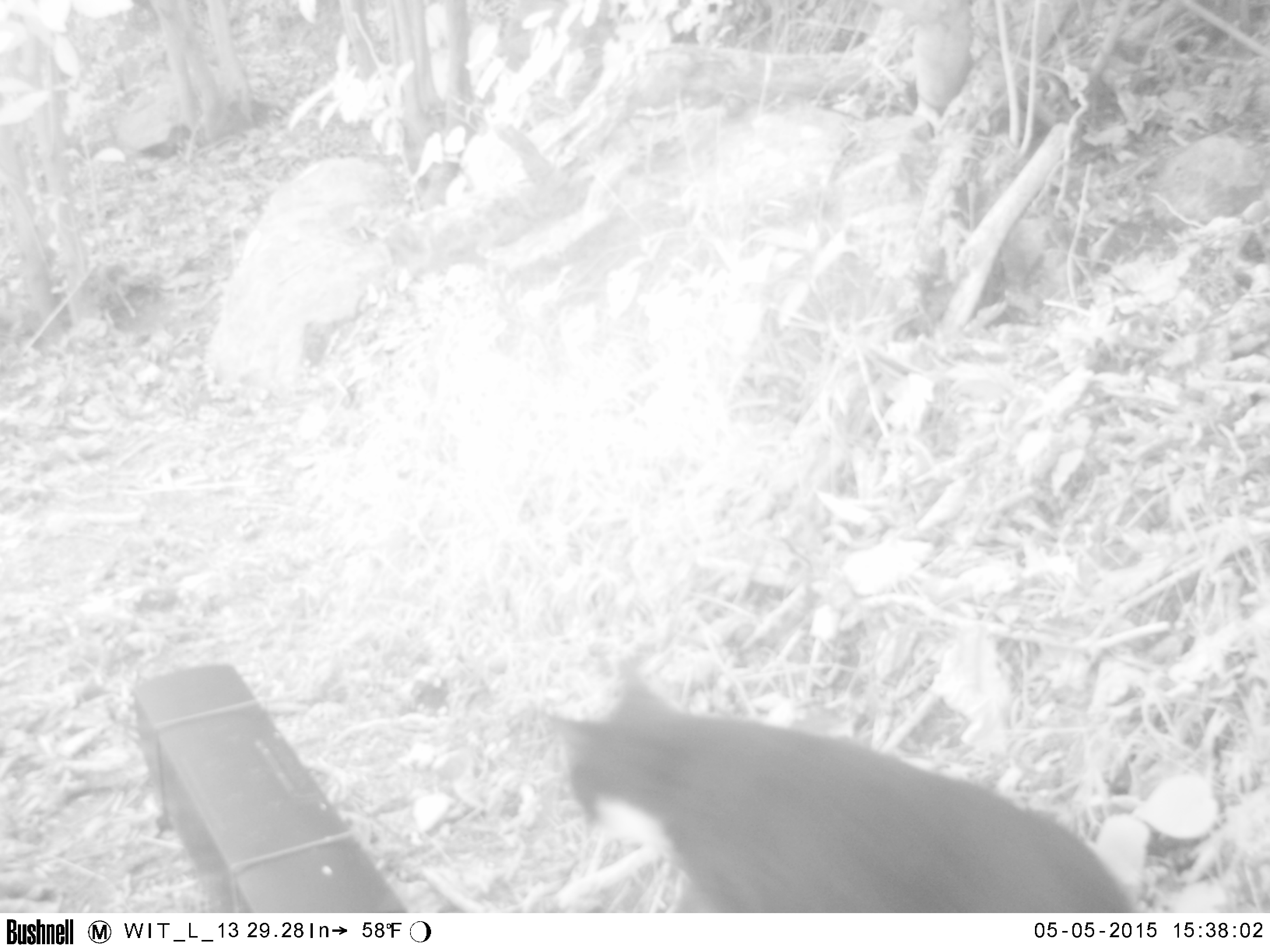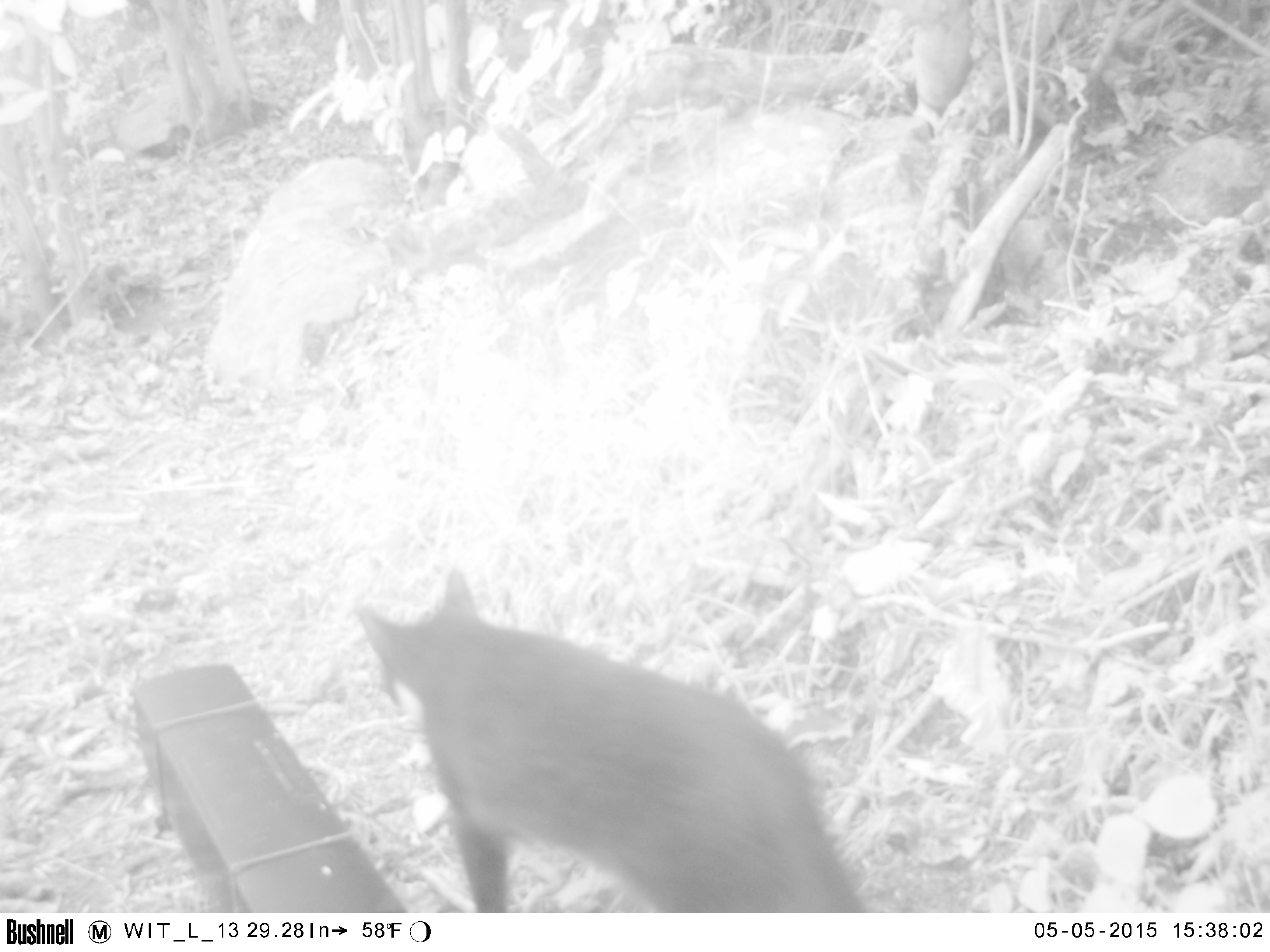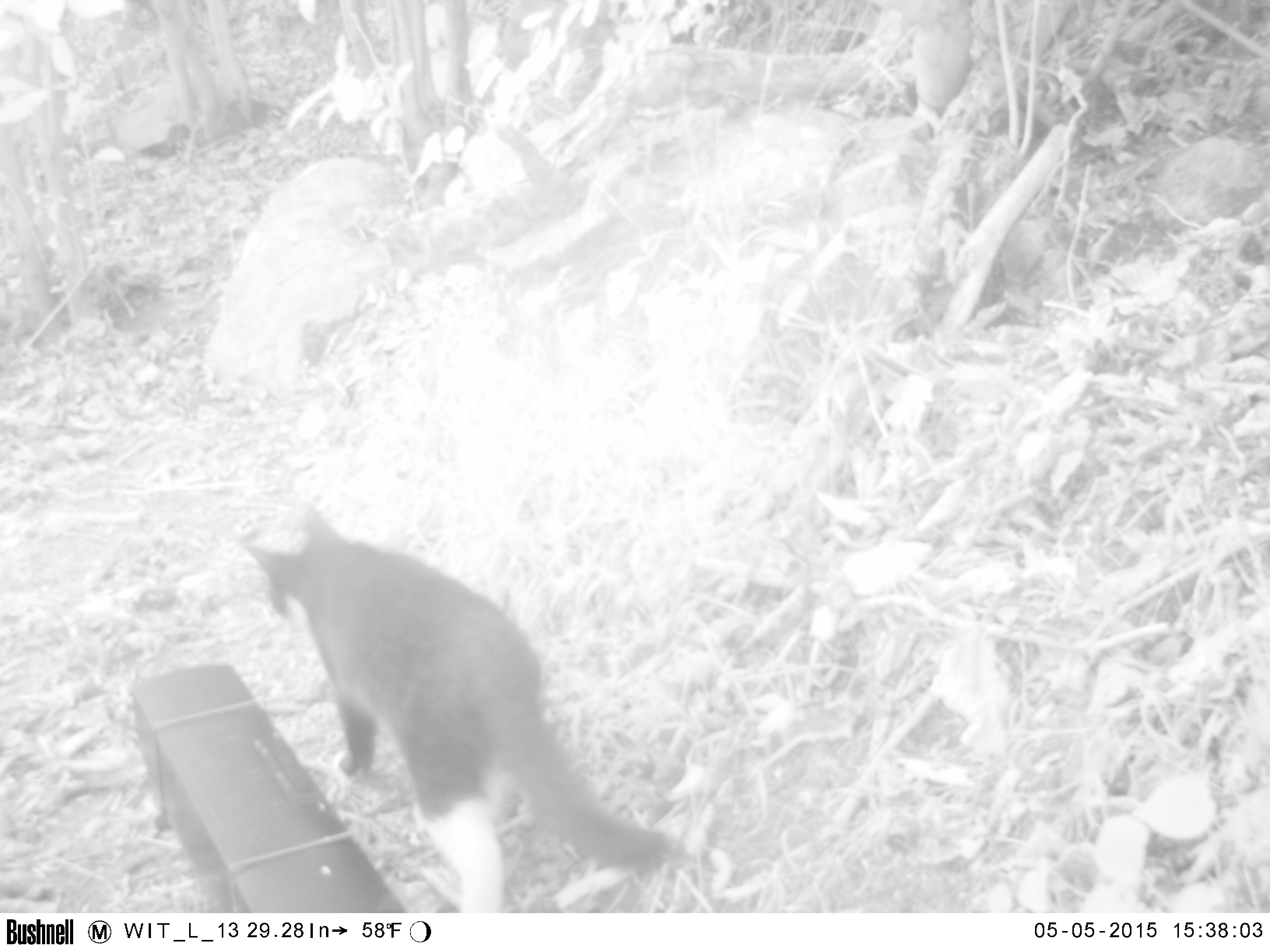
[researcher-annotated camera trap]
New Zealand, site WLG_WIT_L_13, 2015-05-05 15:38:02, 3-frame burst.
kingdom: Animalia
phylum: Chordata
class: Mammalia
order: Carnivora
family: Felidae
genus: Felis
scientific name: Felis catus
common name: domestic cat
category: cat